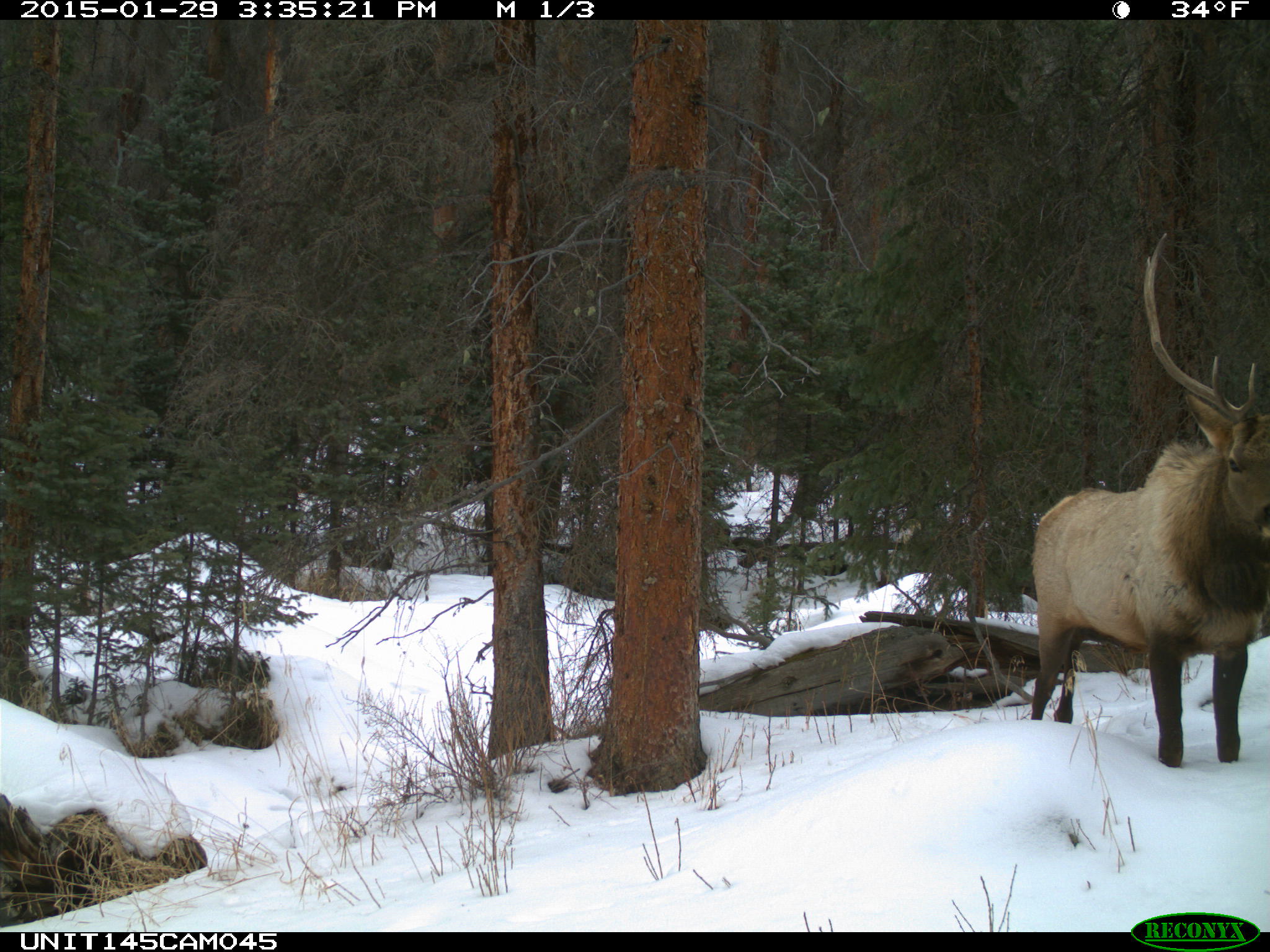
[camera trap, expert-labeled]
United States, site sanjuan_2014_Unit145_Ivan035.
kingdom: Animalia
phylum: Chordata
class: Mammalia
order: Artiodactyla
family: Cervidae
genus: Cervus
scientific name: Cervus elaphus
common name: red deer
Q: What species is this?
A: Cervus elaphus (red deer).